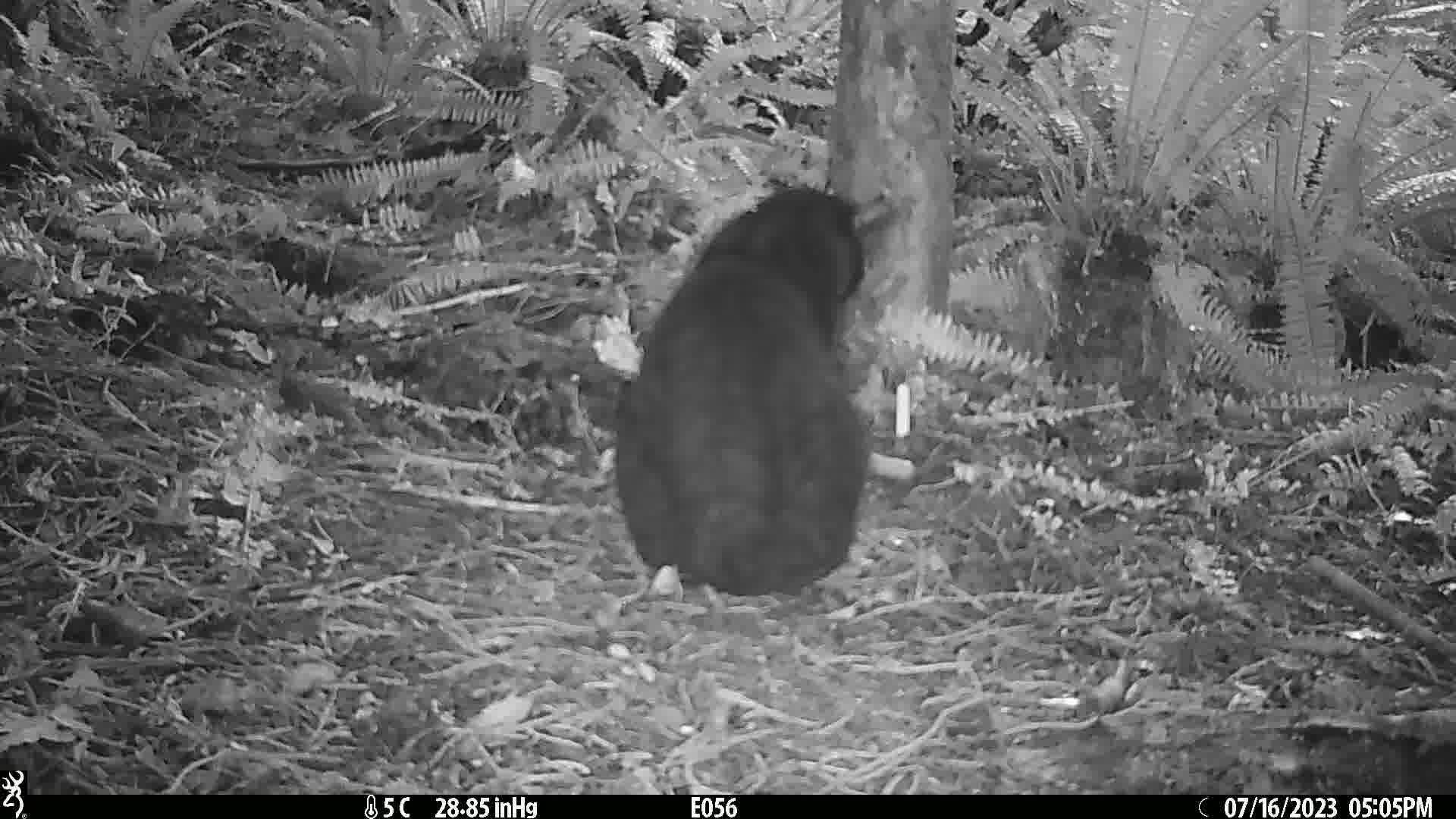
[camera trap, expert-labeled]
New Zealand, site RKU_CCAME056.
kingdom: Animalia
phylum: Chordata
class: Mammalia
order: Carnivora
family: Felidae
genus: Felis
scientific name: Felis catus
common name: domestic cat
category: cat